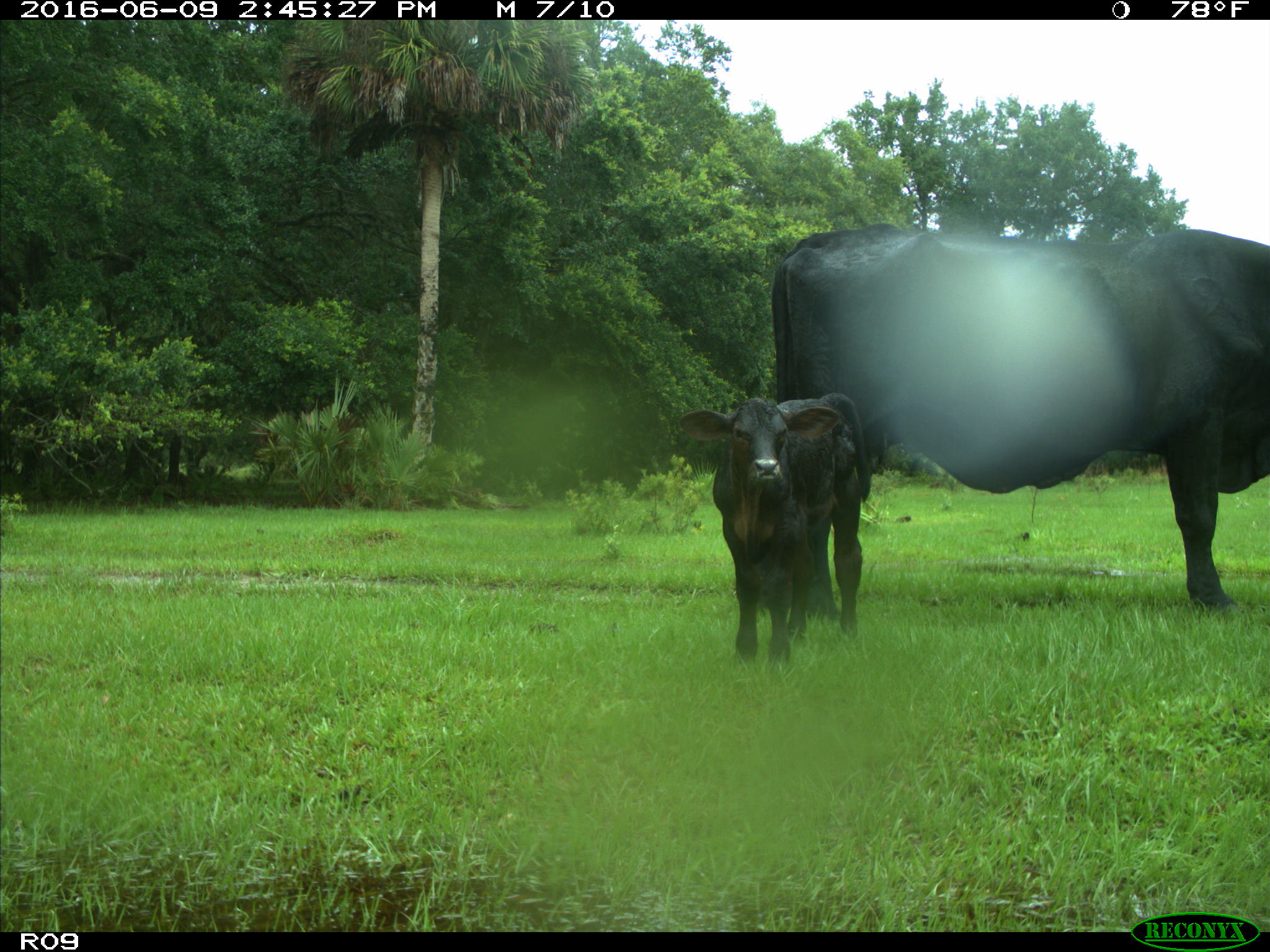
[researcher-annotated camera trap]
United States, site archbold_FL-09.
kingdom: Animalia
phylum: Chordata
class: Mammalia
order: Artiodactyla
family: Bovidae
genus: Bos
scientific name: Bos taurus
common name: domestic cow